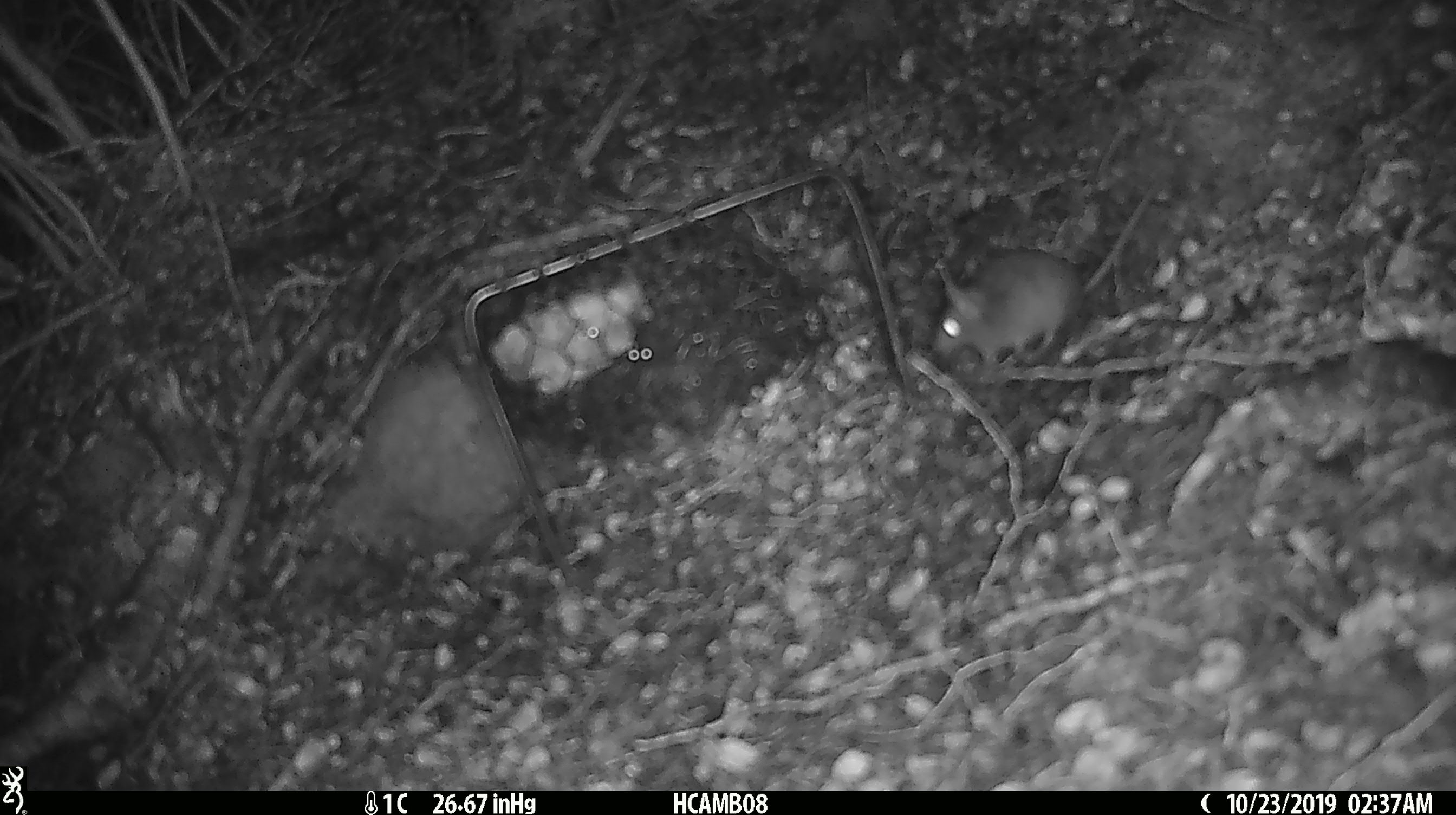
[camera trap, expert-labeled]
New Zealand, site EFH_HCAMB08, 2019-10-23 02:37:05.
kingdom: Animalia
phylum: Chordata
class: Mammalia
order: Rodentia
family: Muridae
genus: Mus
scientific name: Mus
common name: mouse